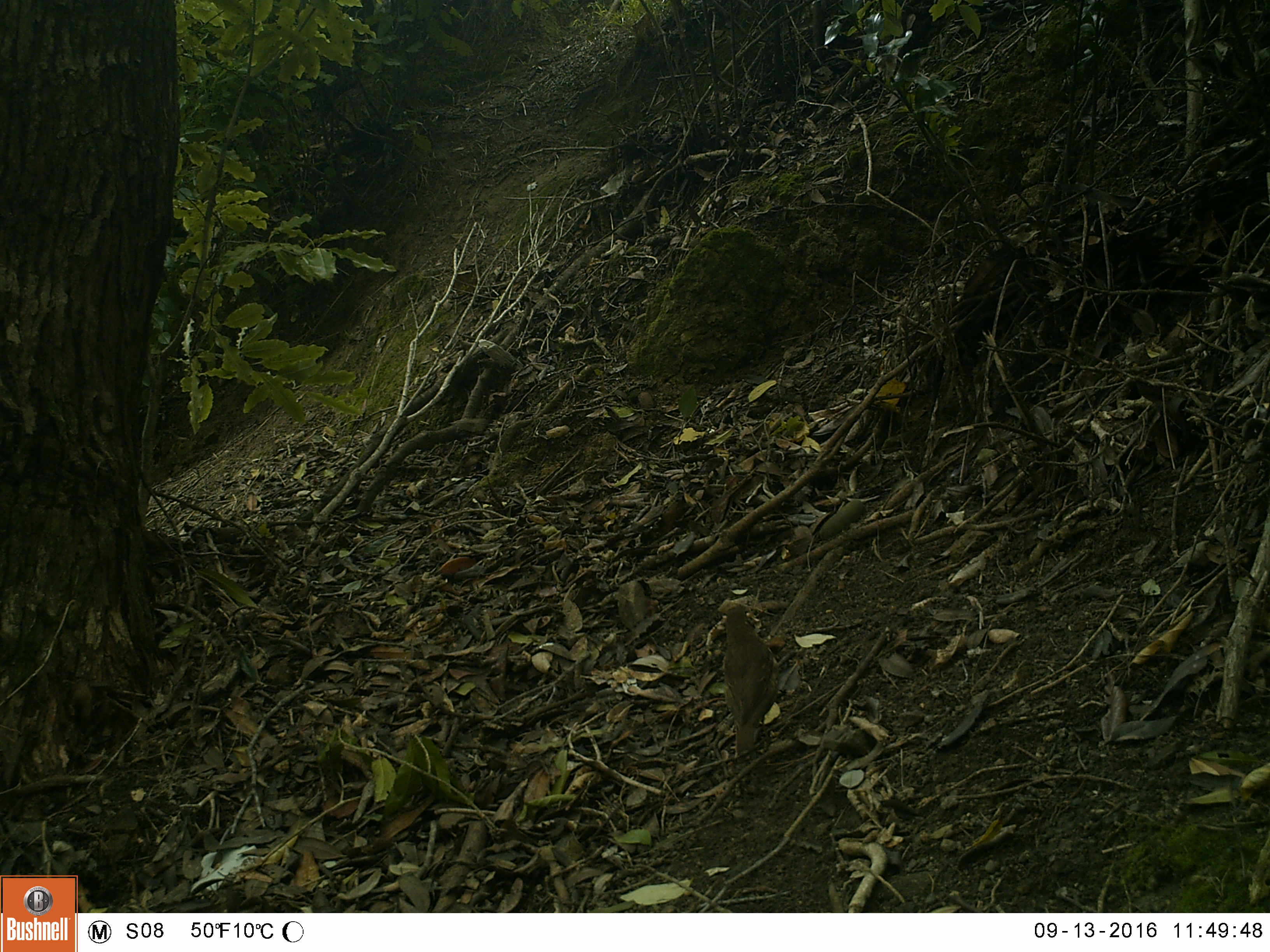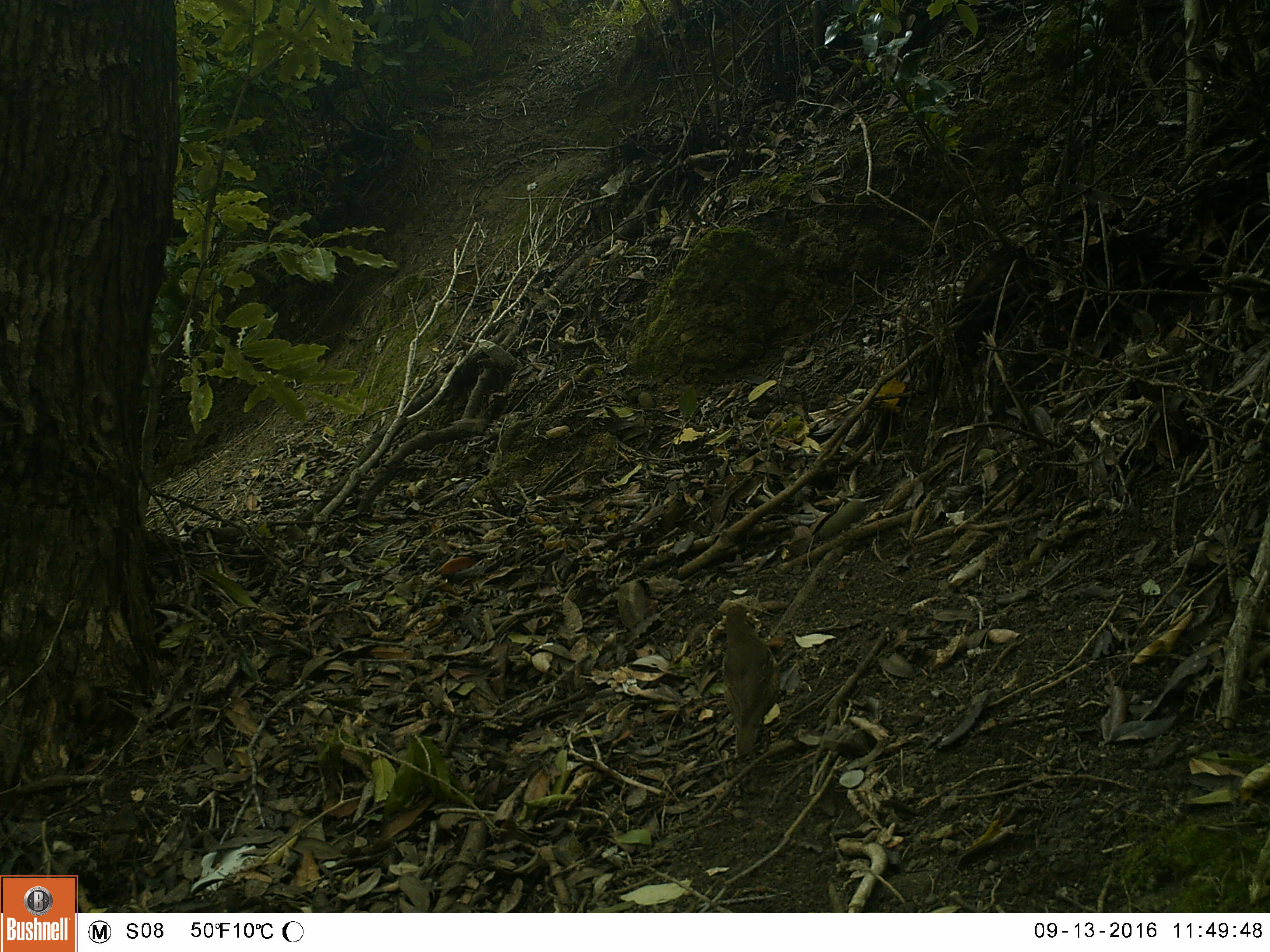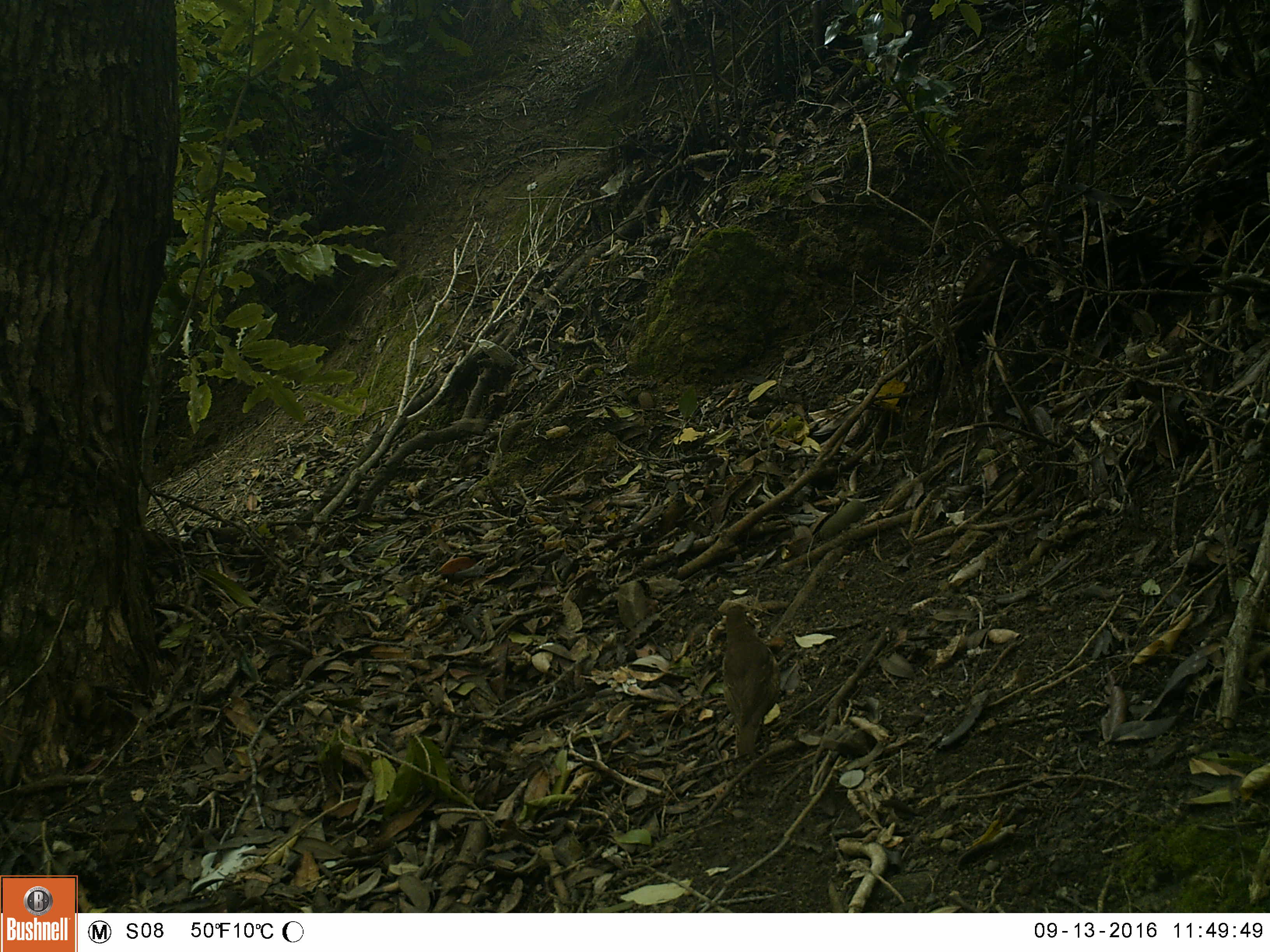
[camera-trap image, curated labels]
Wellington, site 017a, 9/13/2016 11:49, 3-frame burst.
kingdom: Animalia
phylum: Chordata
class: Aves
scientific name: Aves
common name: bird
Bird (Aves).